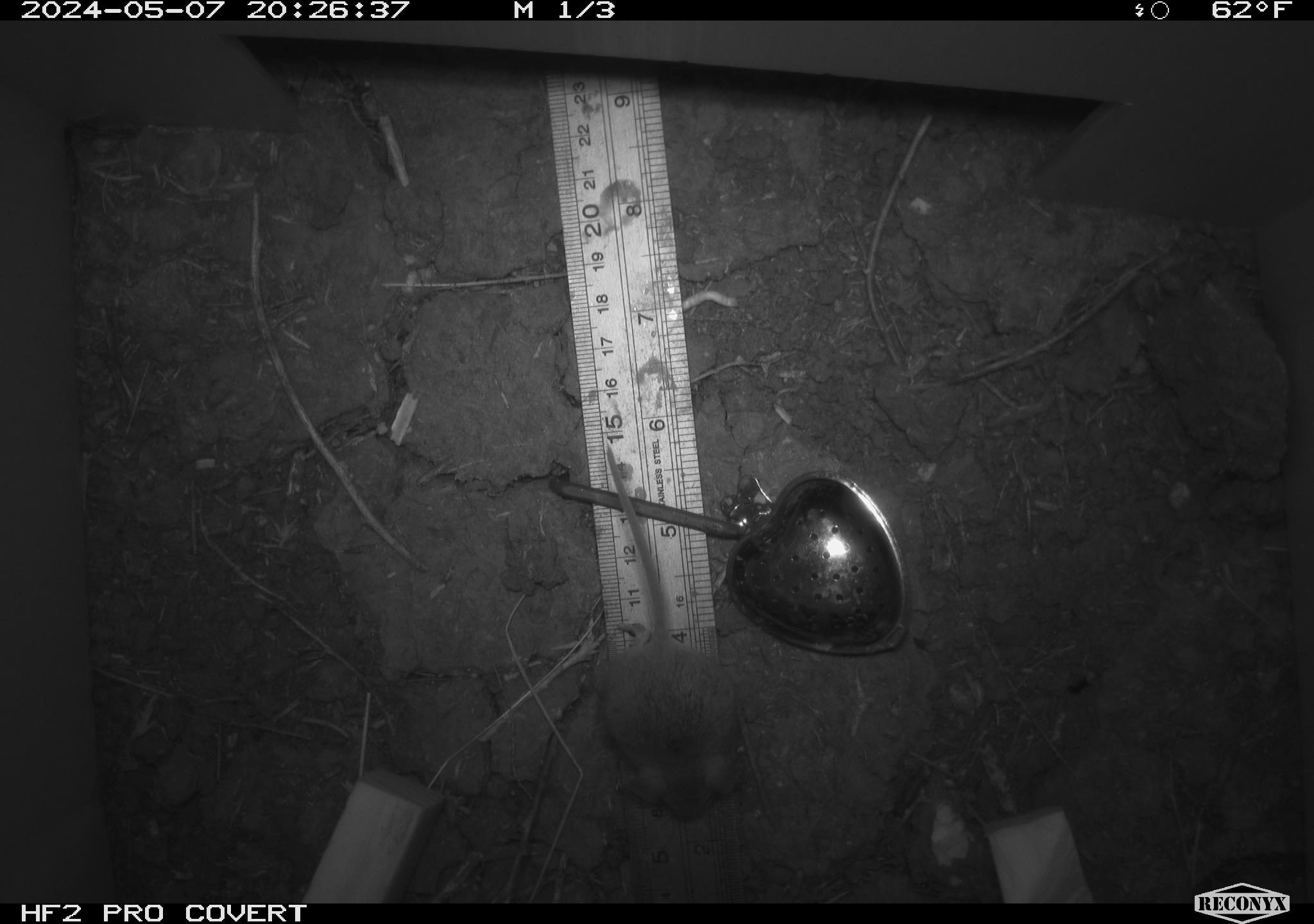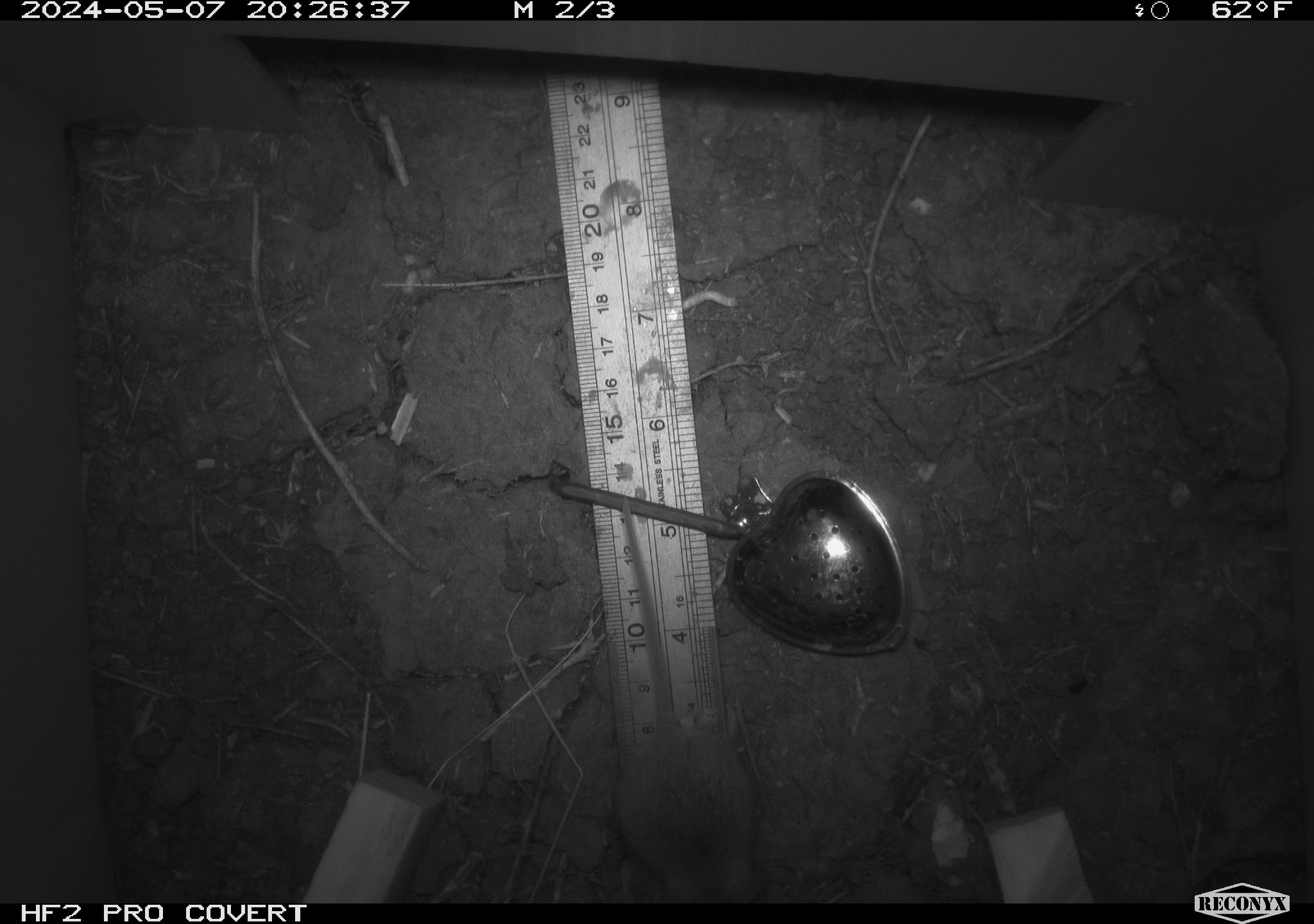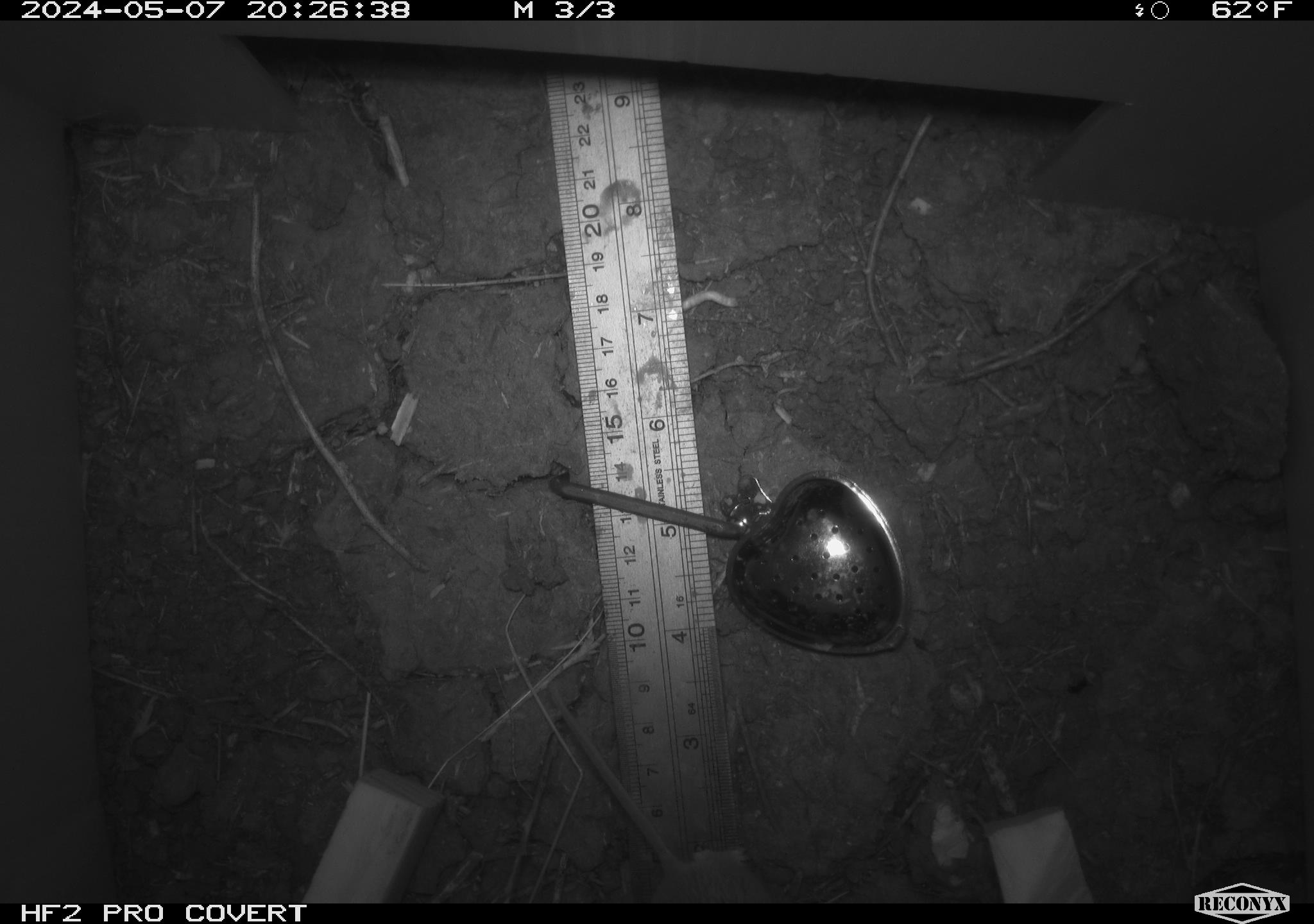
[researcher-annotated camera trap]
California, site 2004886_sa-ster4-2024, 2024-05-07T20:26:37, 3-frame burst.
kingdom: Animalia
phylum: Chordata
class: Mammalia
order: Rodentia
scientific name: Rodentia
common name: mouse species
Mouse species (Rodentia).